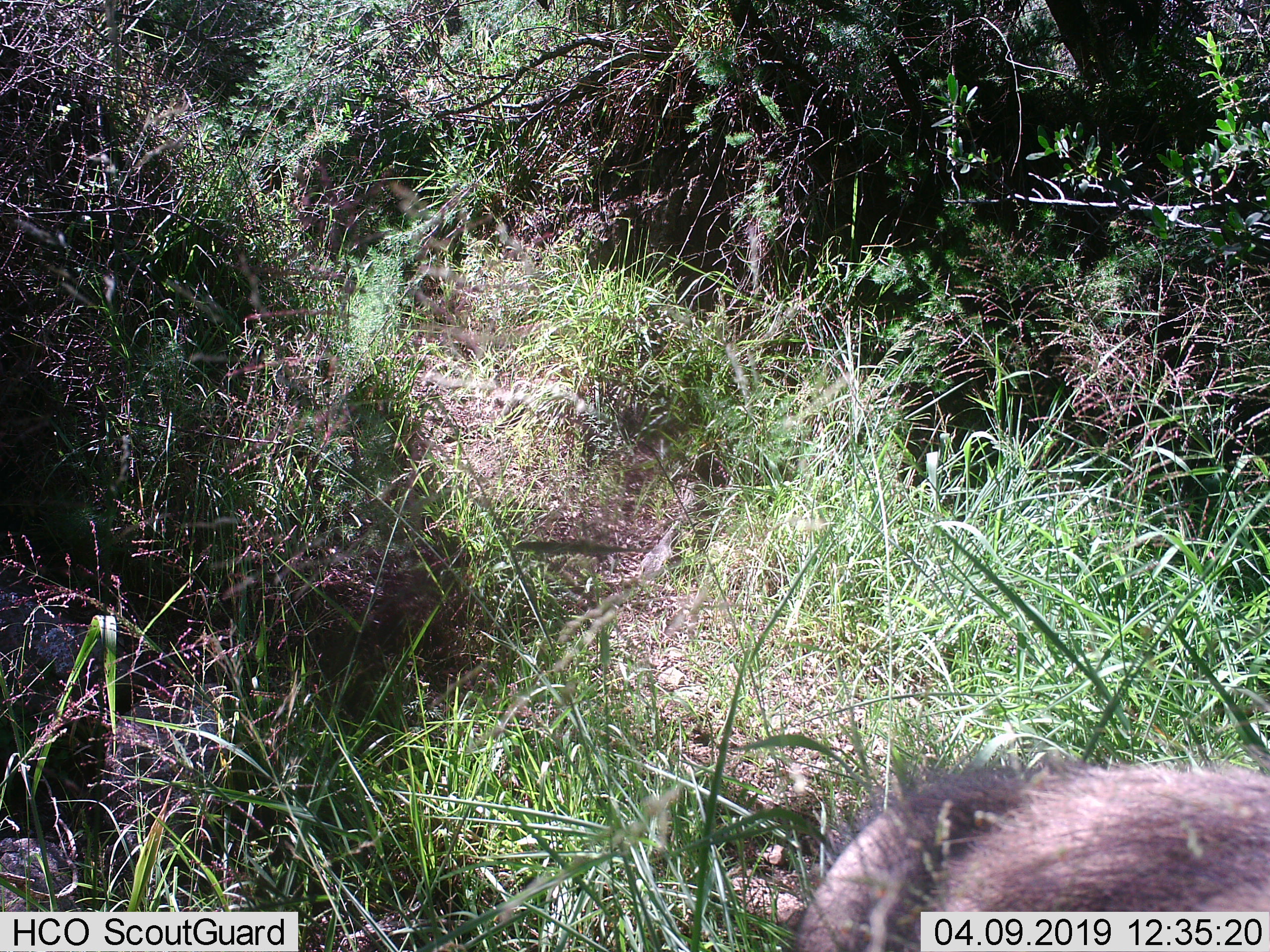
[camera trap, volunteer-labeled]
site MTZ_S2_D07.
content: unidentified animal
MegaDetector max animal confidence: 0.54